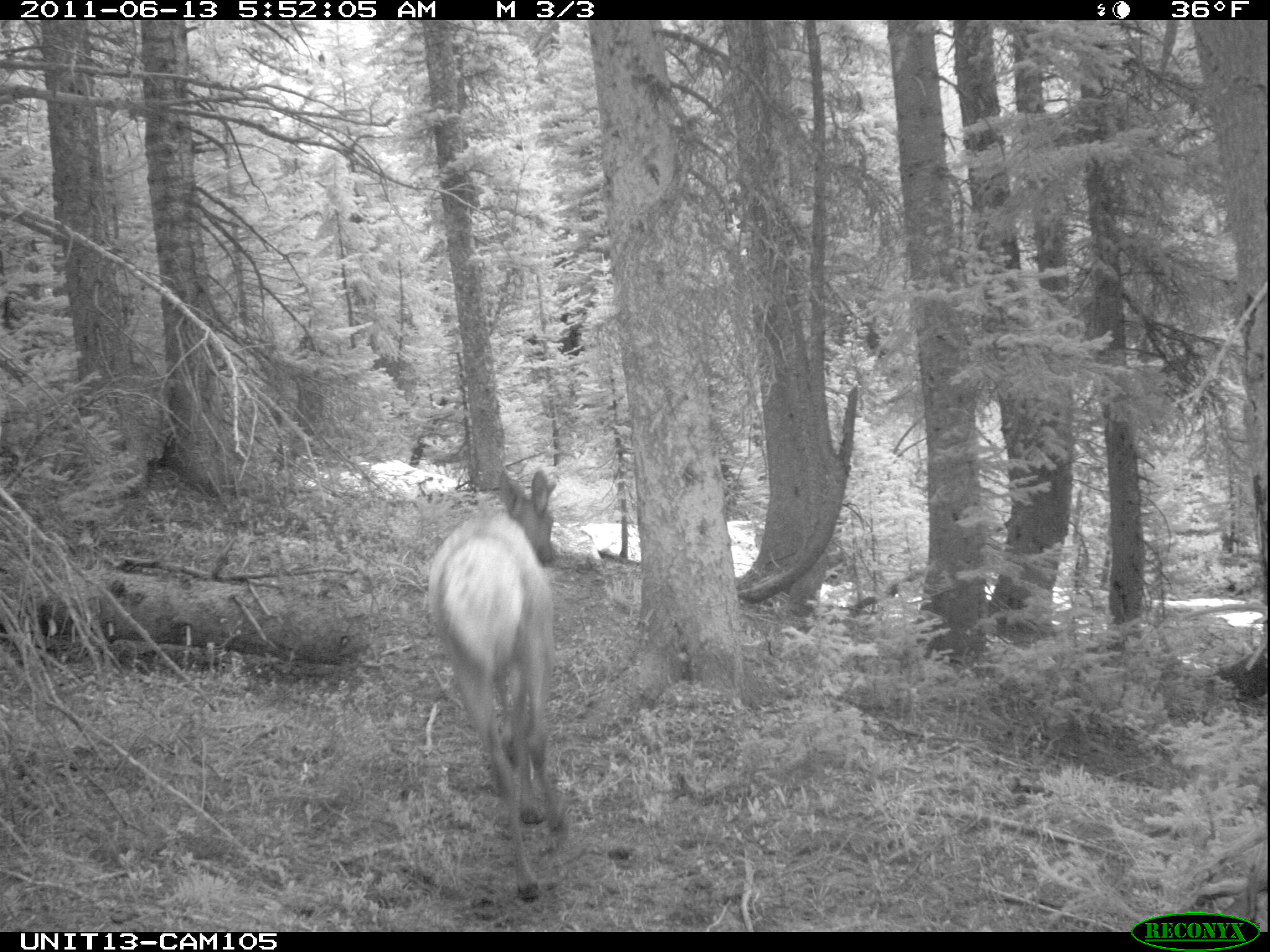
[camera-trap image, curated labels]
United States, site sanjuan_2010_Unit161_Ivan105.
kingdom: Animalia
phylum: Chordata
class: Mammalia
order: Artiodactyla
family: Cervidae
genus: Cervus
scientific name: Cervus elaphus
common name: red deer